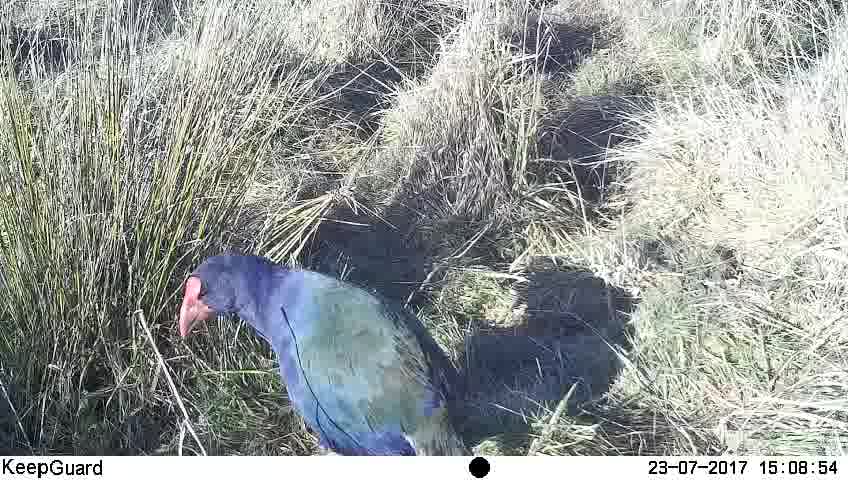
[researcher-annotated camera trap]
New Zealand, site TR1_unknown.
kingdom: Animalia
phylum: Chordata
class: Aves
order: Gruiformes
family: Rallidae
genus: Porphyrio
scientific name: Porphyrio mantelli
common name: takahe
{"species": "takahe (Porphyrio mantelli)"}